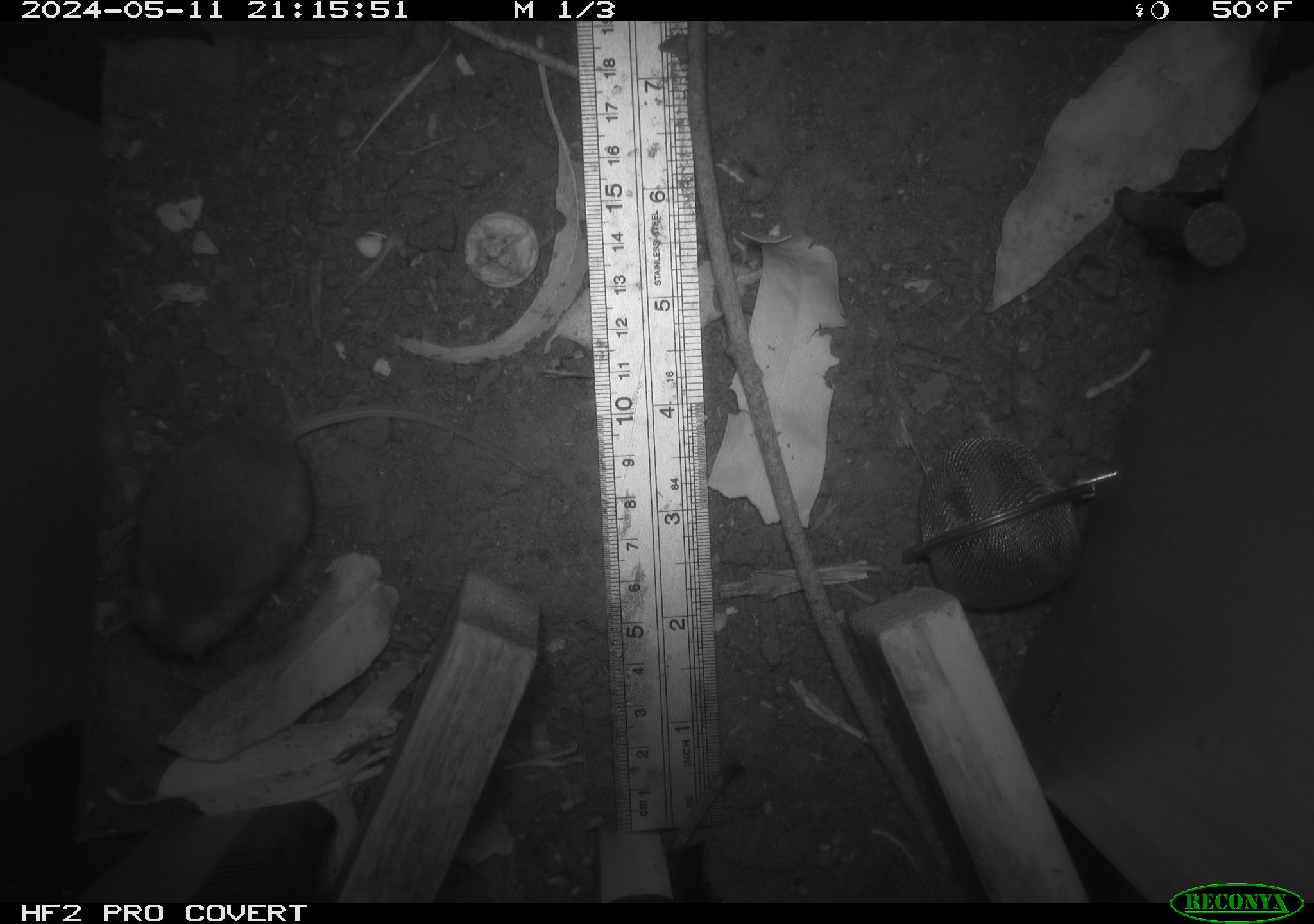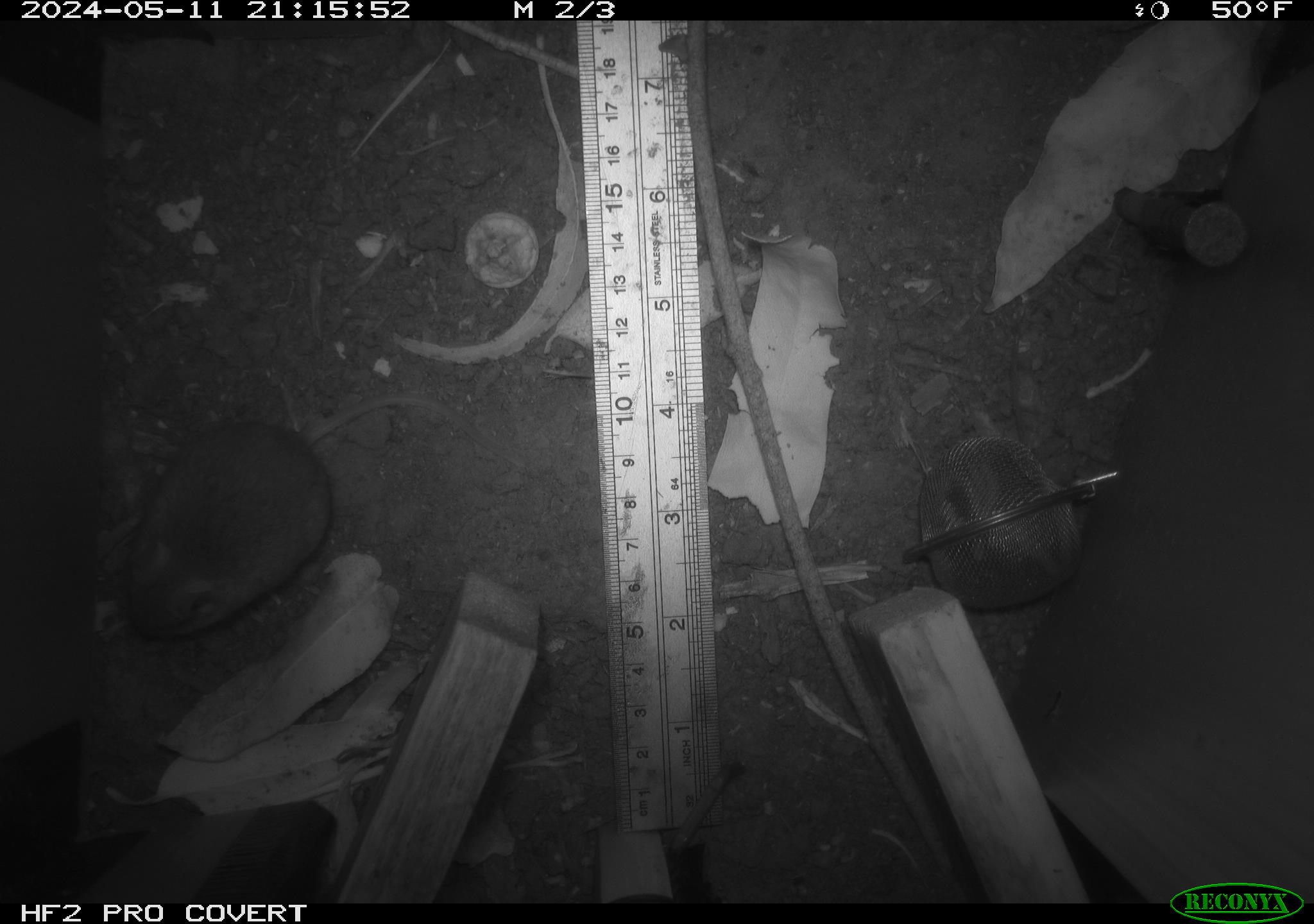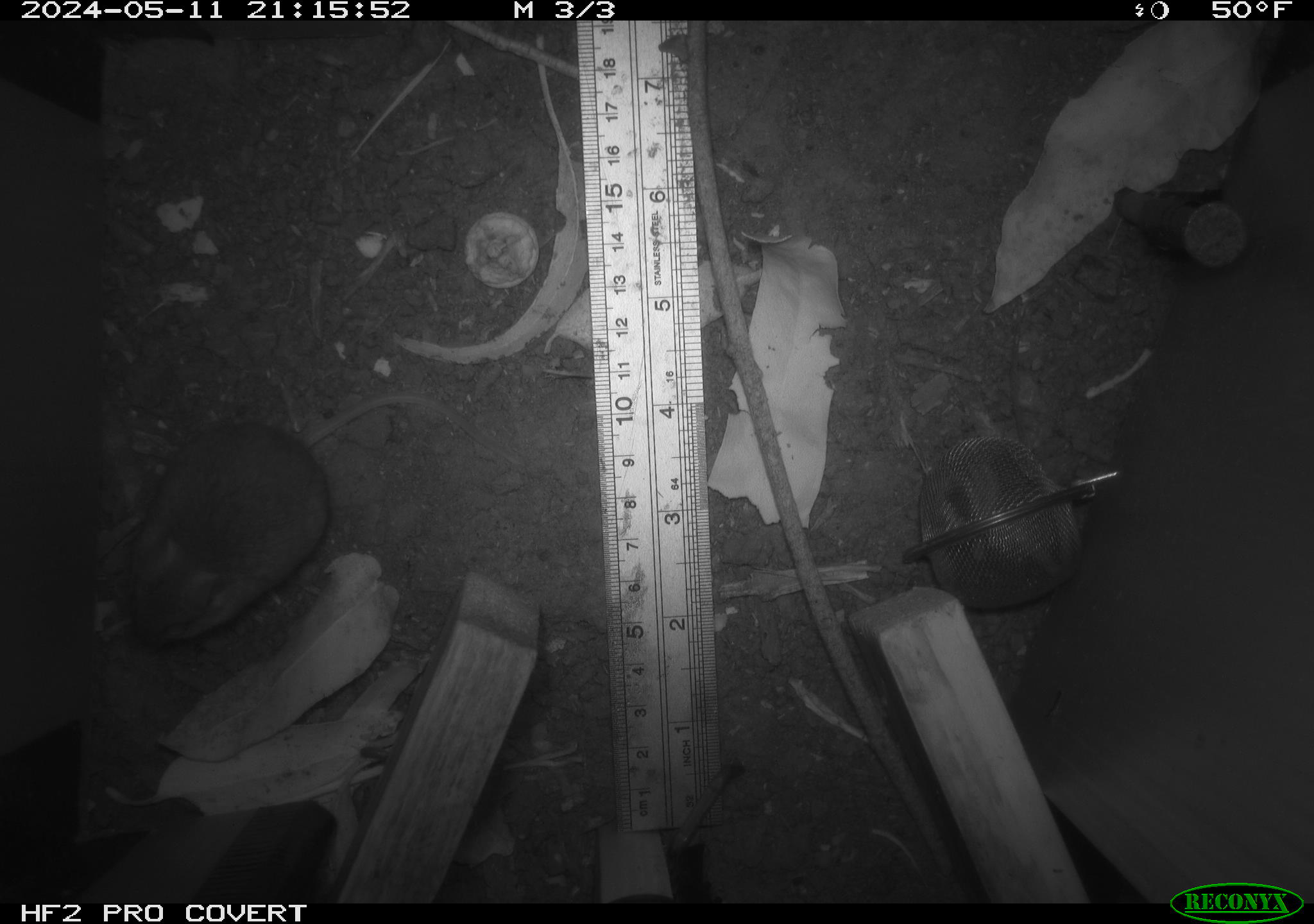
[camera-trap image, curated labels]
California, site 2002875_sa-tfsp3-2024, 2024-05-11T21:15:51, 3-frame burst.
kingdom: Animalia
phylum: Chordata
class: Mammalia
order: Rodentia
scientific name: Rodentia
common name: rodent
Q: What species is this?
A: Rodent (Rodentia).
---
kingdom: Animalia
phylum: Chordata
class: Mammalia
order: Rodentia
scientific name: Rodentia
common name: mouse species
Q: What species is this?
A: Mouse species (Rodentia).